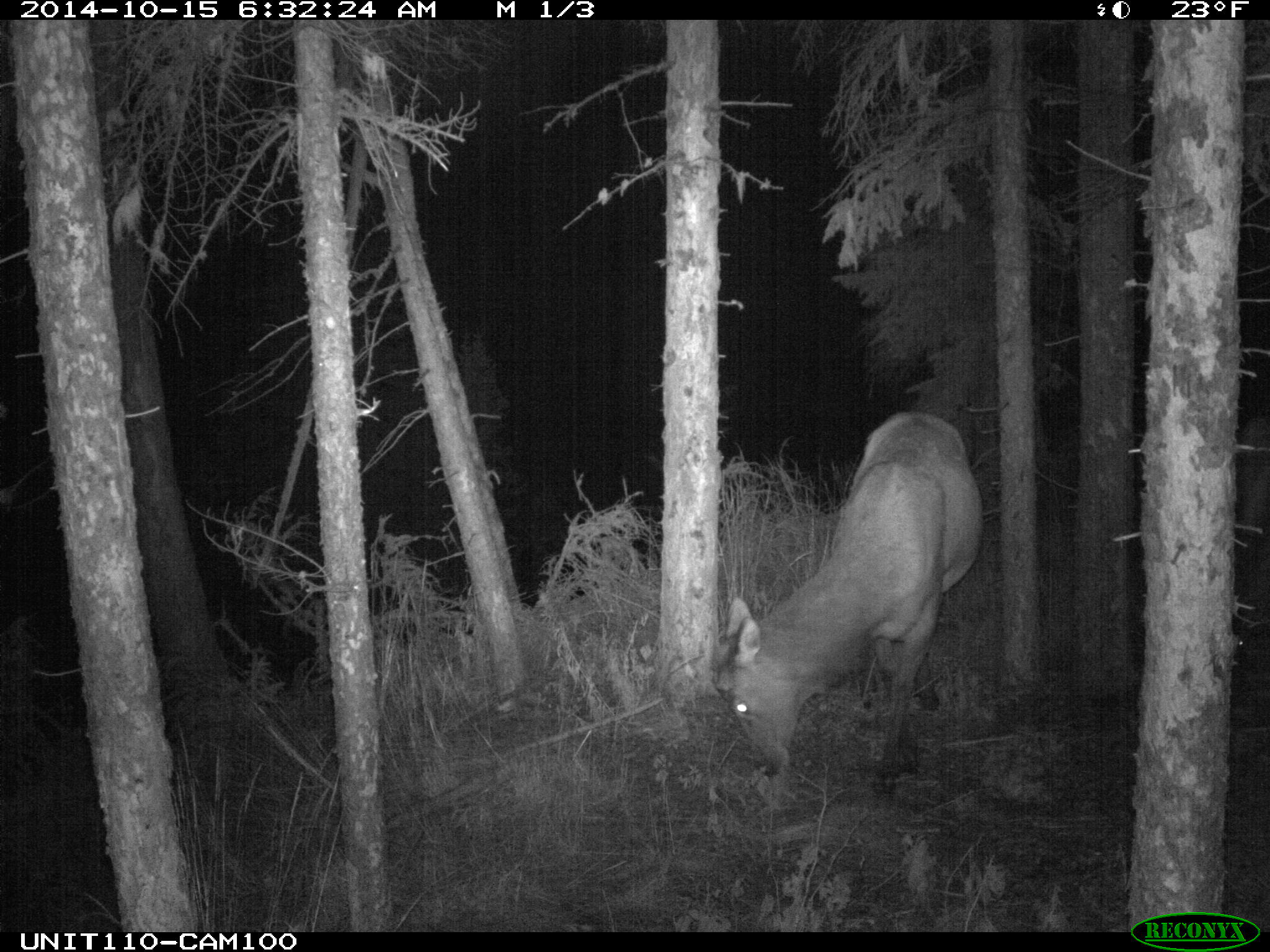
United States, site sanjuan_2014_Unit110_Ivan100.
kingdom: Animalia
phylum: Chordata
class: Mammalia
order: Artiodactyla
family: Cervidae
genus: Cervus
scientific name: Cervus elaphus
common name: red deer